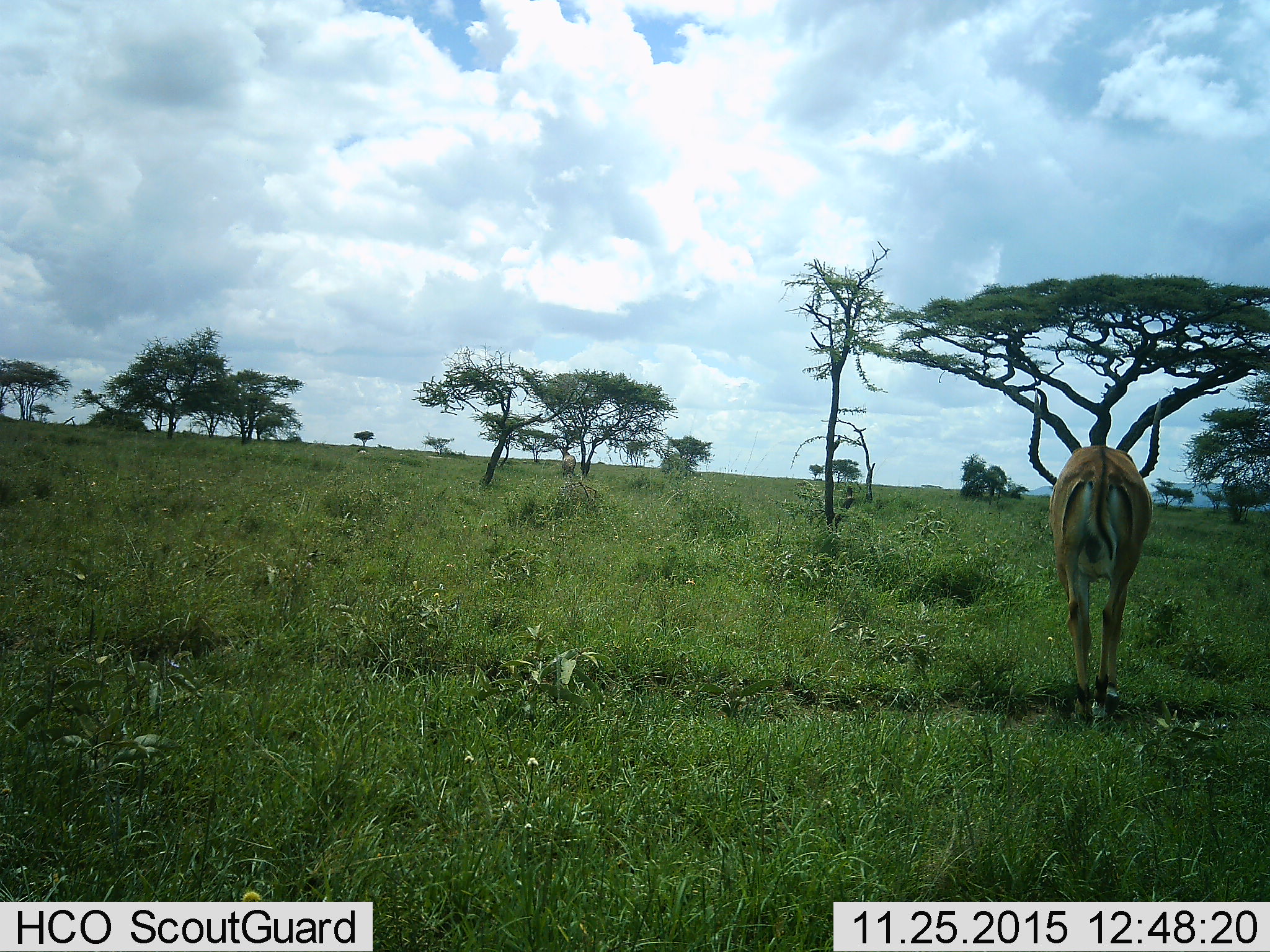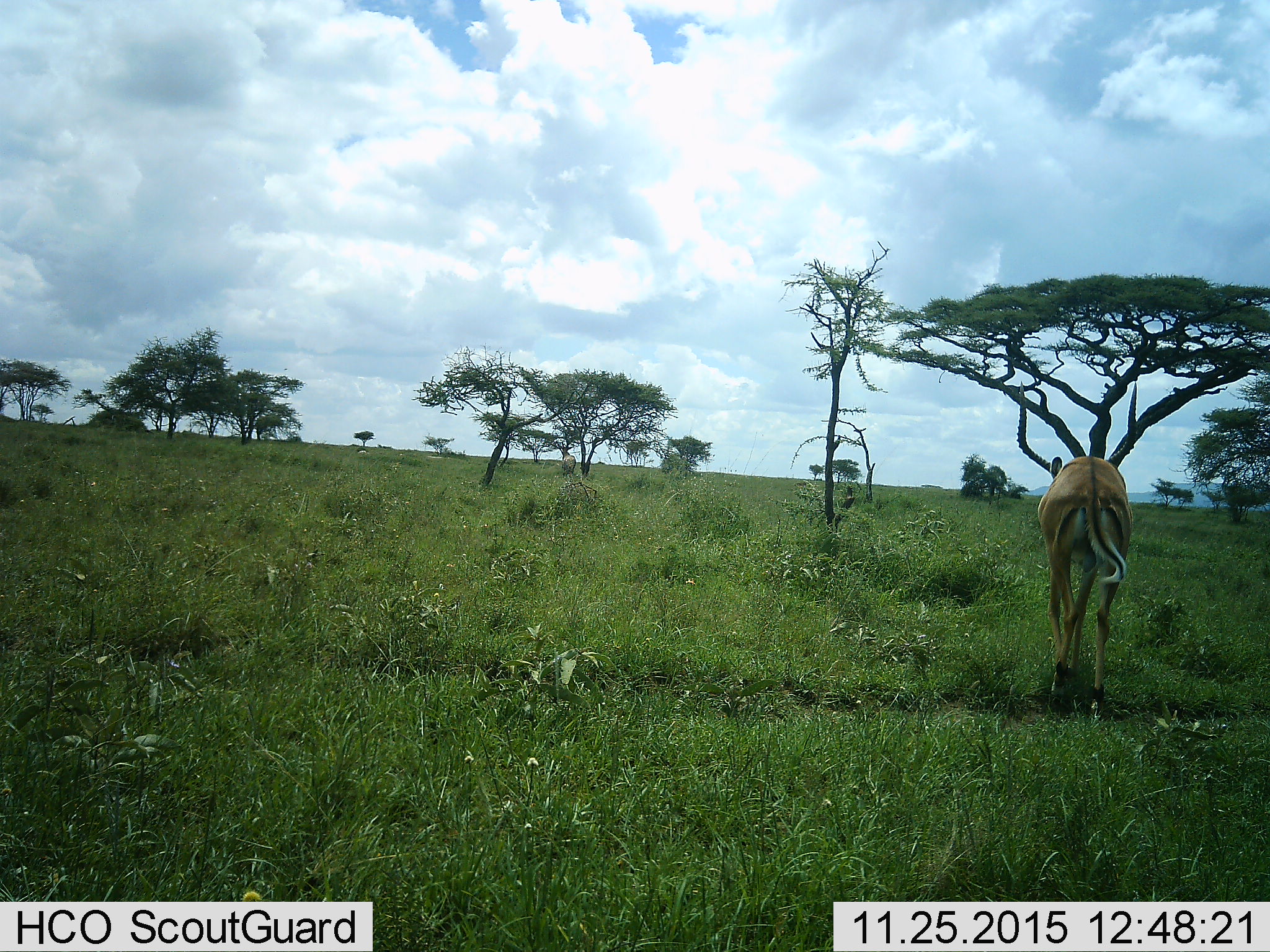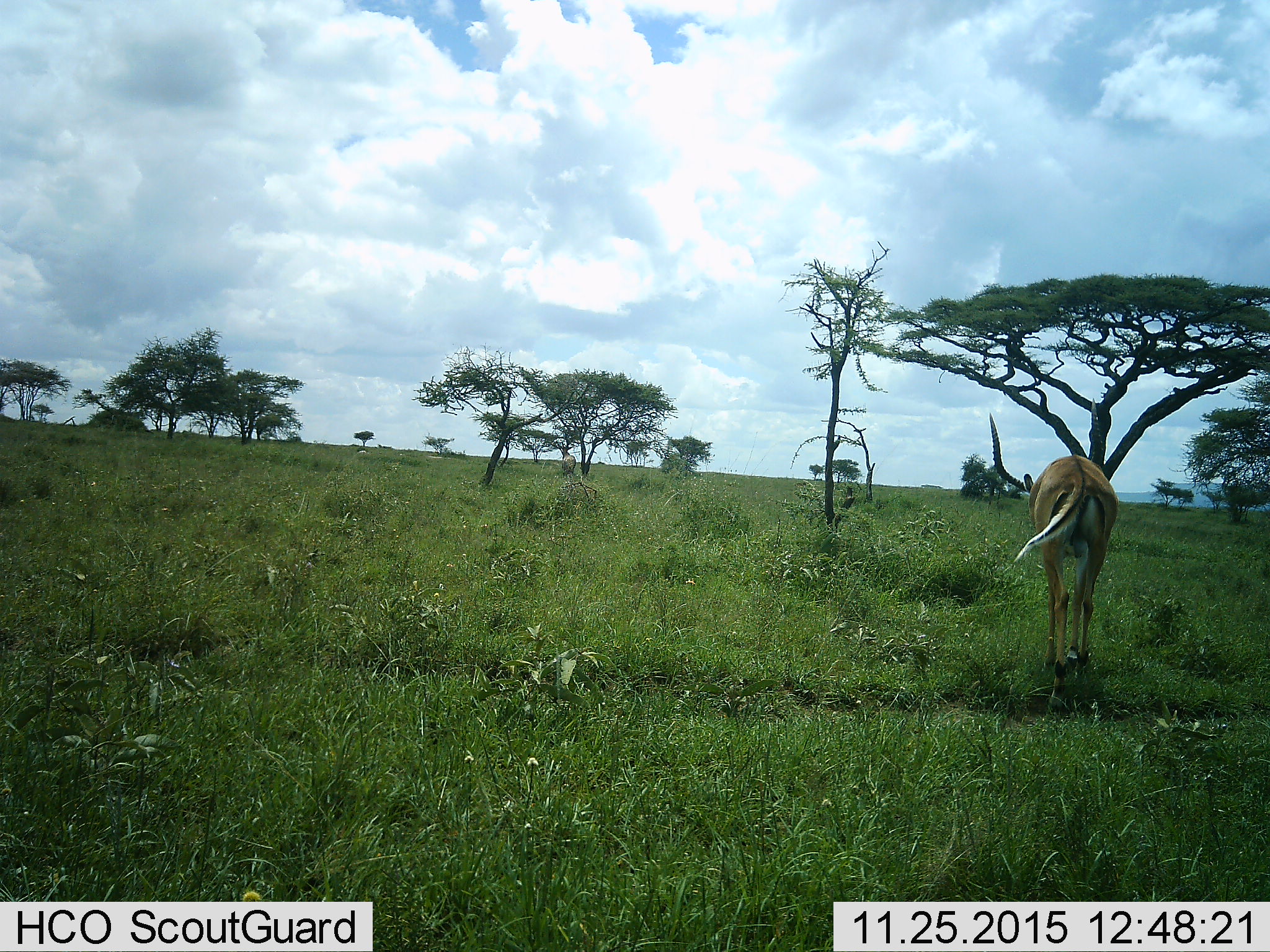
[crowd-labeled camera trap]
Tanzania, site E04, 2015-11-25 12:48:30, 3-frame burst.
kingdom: Animalia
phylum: Chordata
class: Mammalia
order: Artiodactyla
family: Bovidae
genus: Aepyceros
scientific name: Aepyceros melampus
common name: impala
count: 1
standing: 12%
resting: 0%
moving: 94%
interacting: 0%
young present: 0%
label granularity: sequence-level